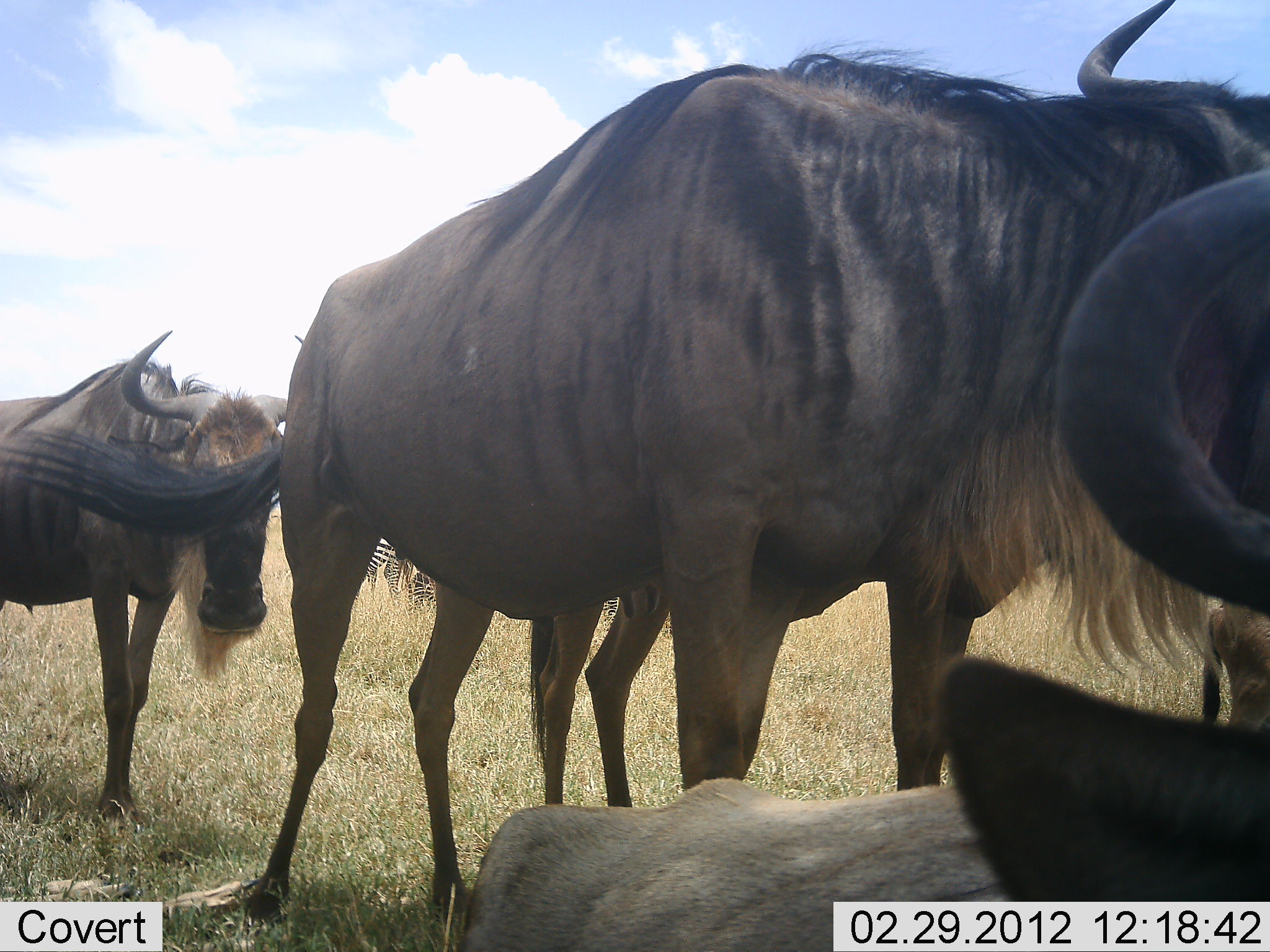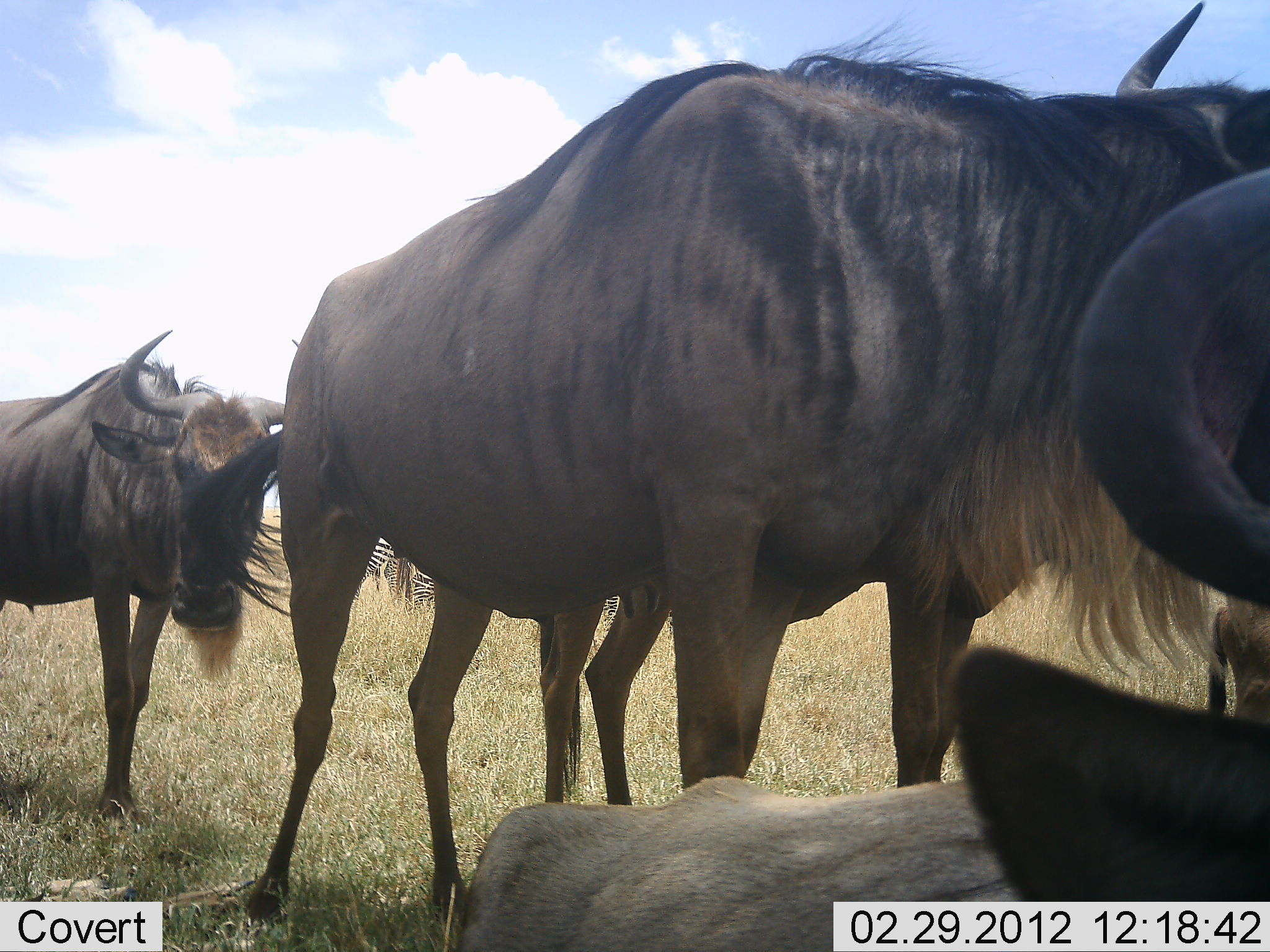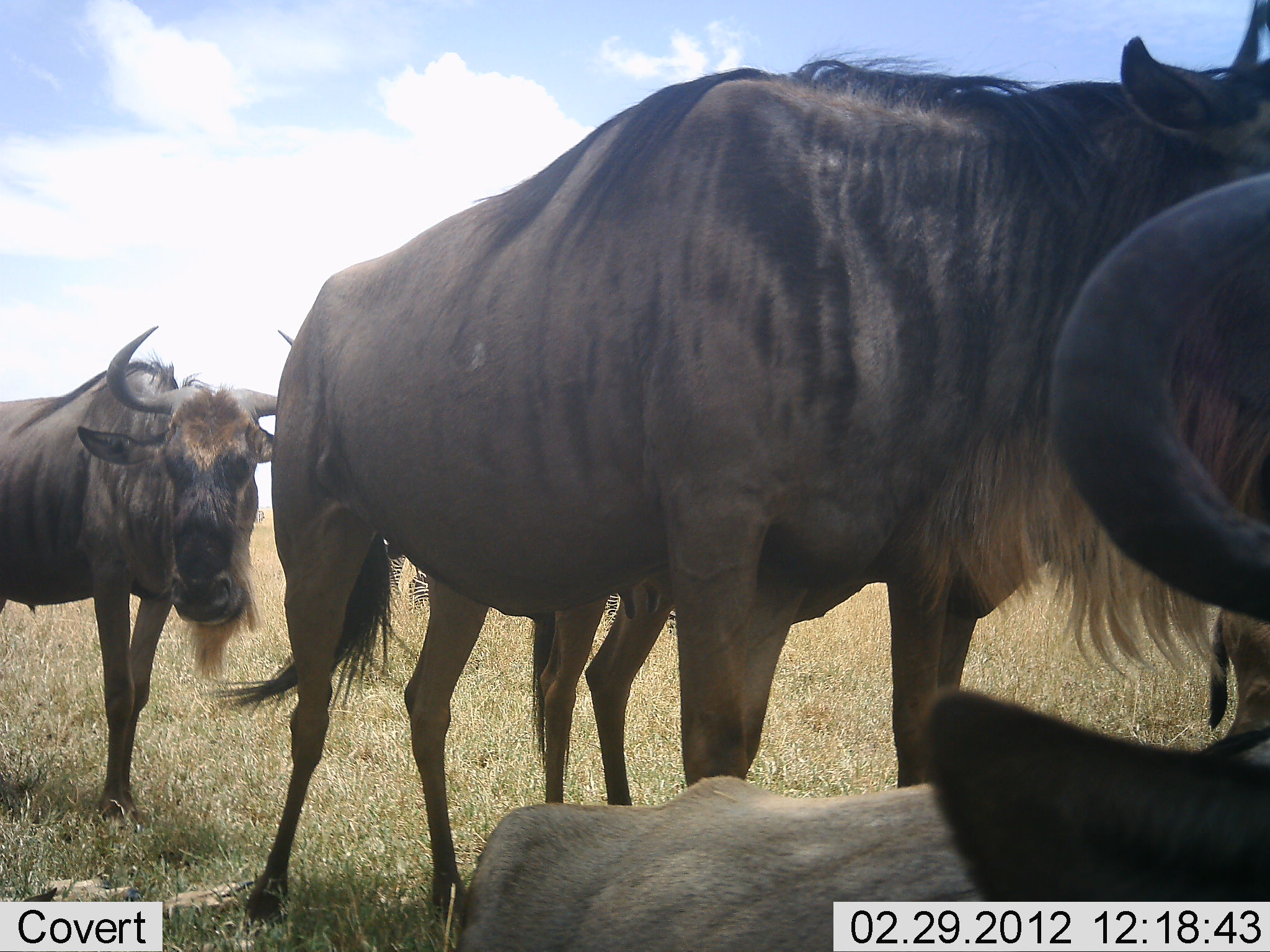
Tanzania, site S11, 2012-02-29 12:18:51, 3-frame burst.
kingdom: Animalia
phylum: Chordata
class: Mammalia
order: Artiodactyla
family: Bovidae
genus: Connochaetes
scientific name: Connochaetes taurinus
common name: blue wildebeest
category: wildebeest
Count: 4.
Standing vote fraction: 94%.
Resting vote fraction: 59%.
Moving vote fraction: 0%.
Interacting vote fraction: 12%.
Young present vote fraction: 6%.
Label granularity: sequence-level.